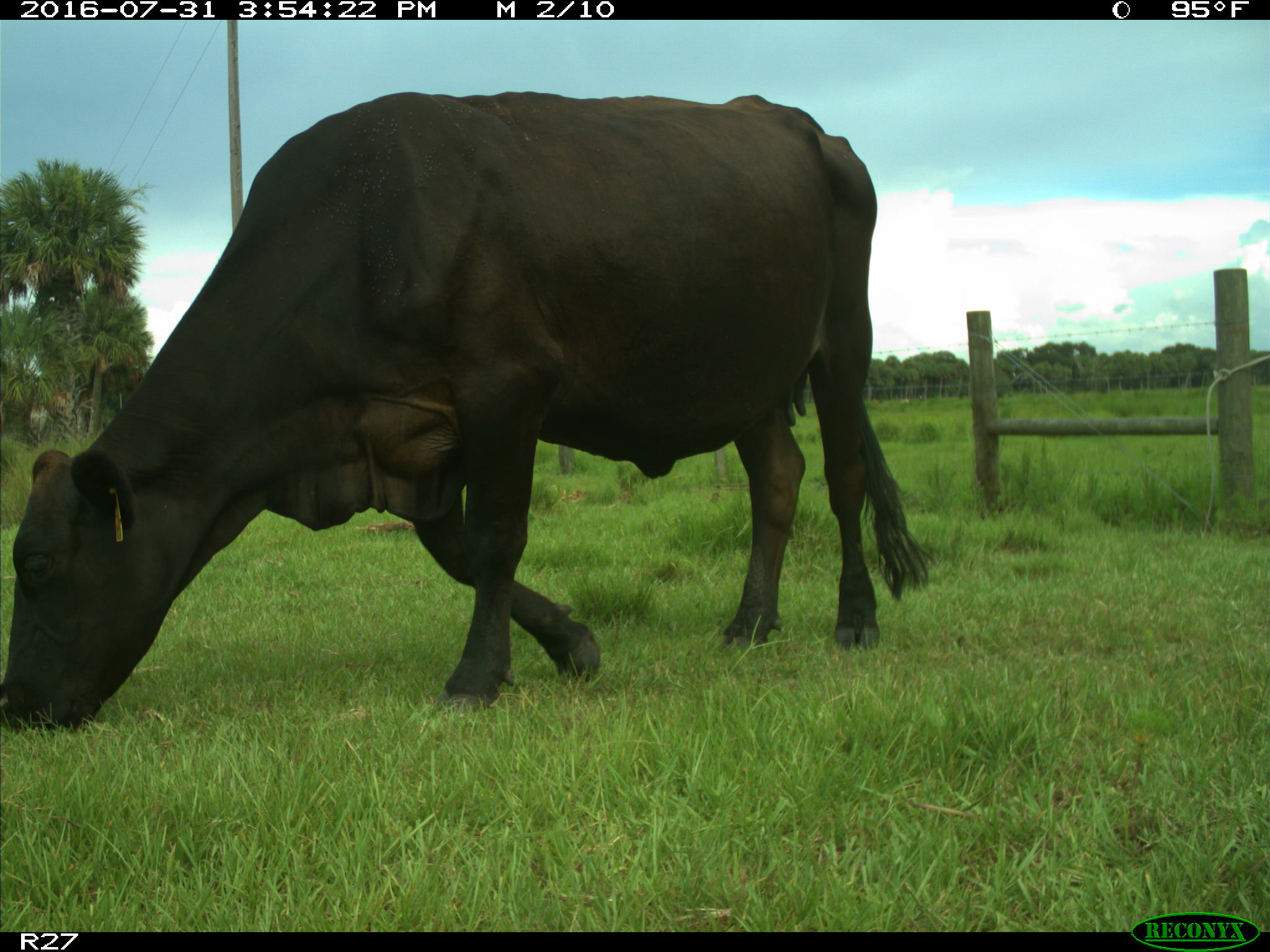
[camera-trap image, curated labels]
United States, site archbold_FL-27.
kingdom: Animalia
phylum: Chordata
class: Mammalia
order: Artiodactyla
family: Bovidae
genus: Bos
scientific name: Bos taurus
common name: domestic cow